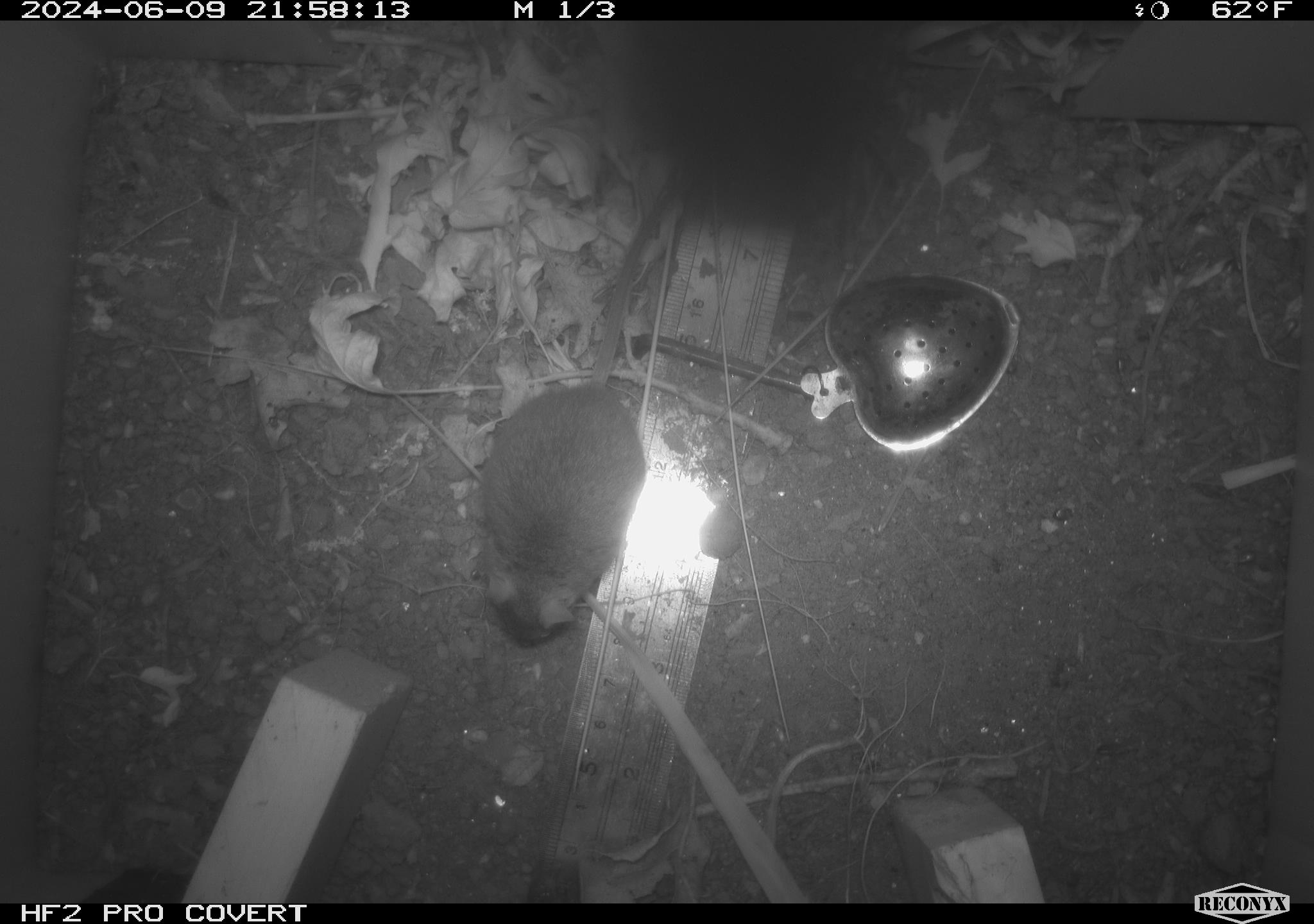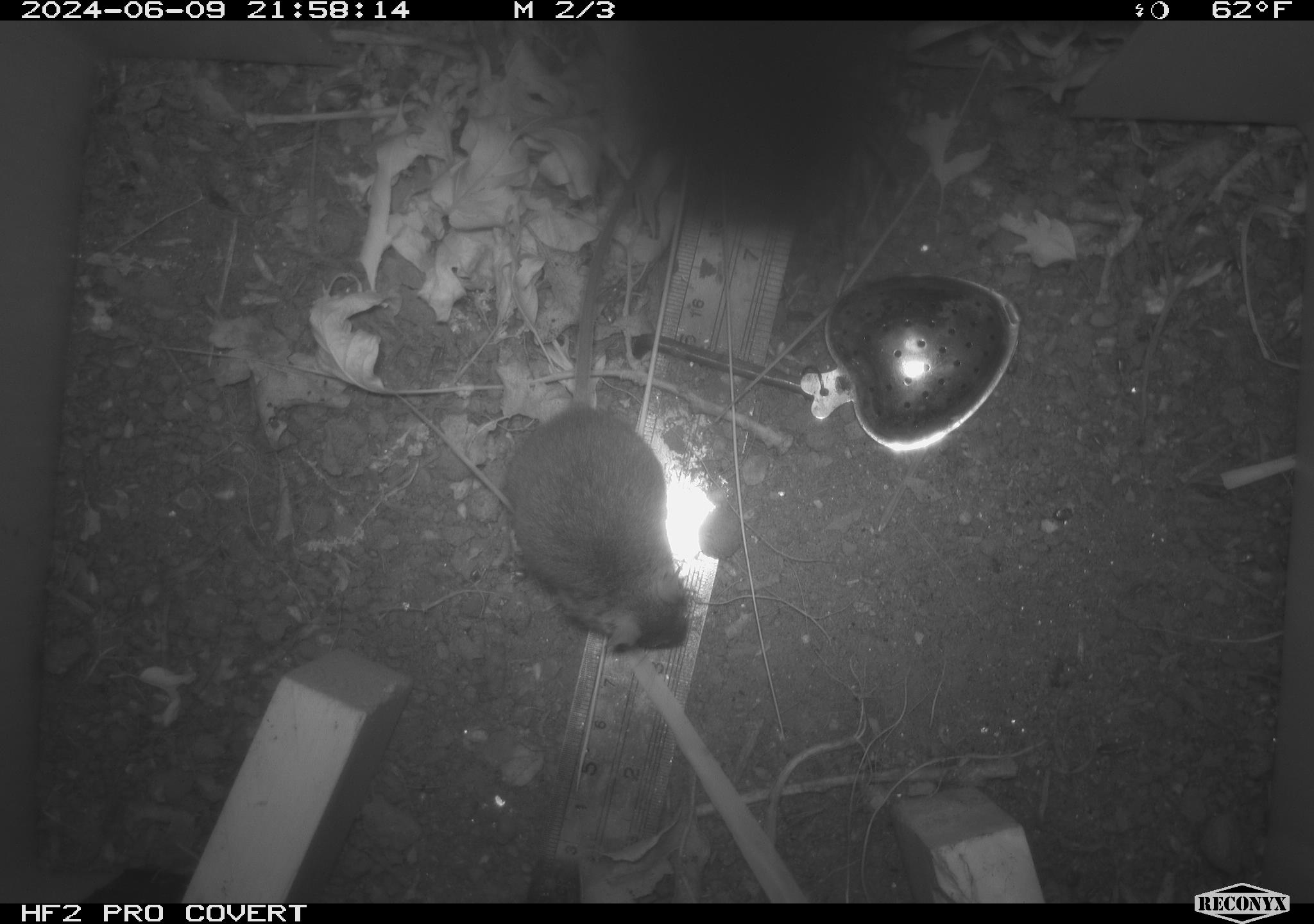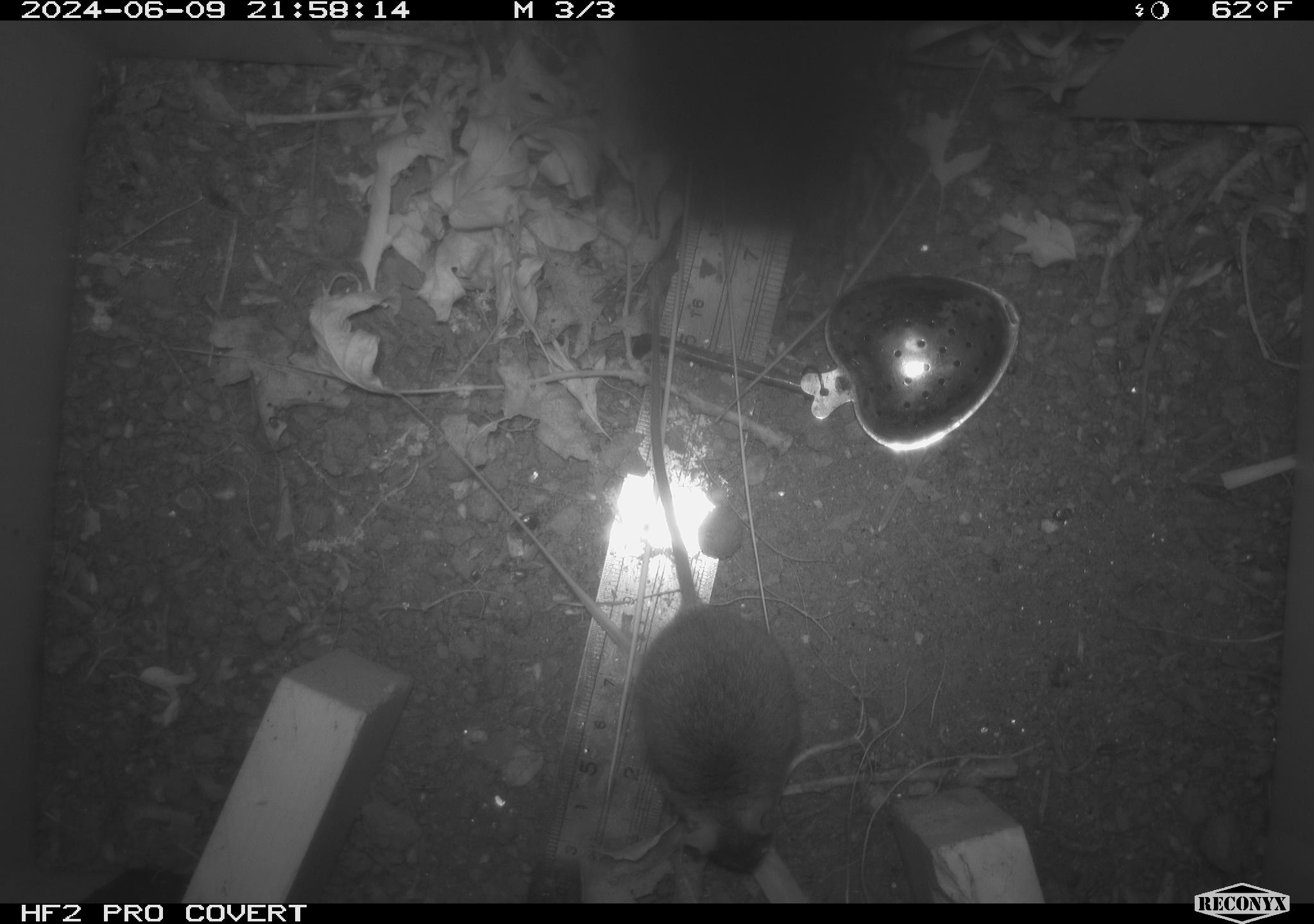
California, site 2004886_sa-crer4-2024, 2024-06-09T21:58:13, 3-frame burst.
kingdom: Animalia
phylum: Chordata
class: Mammalia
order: Rodentia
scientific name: Rodentia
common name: mouse species